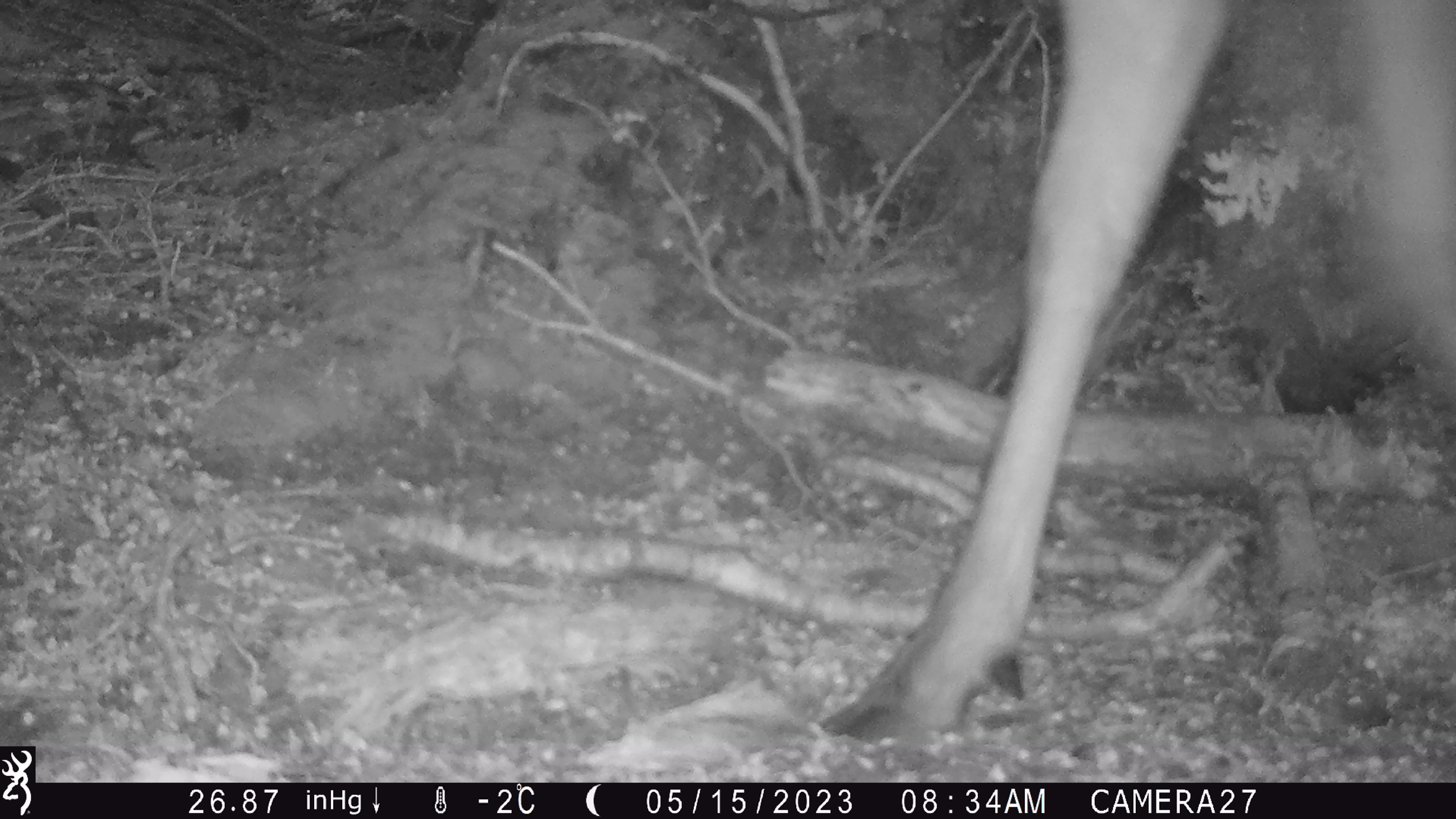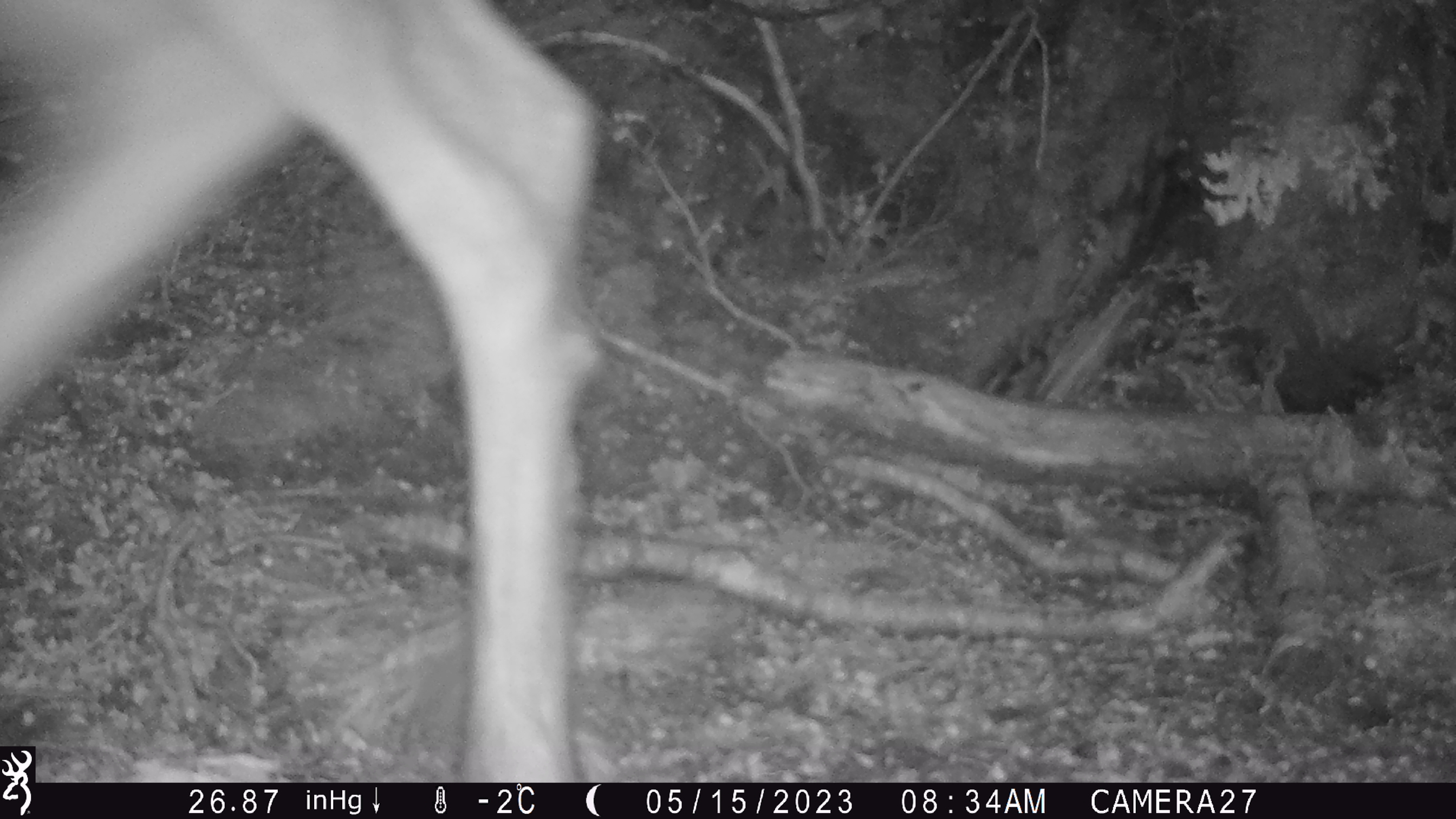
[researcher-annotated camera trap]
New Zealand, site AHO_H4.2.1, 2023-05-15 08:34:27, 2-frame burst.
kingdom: Animalia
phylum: Chordata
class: Mammalia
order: Artiodactyla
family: Cervidae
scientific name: Cervidae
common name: deer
Deer (Cervidae).